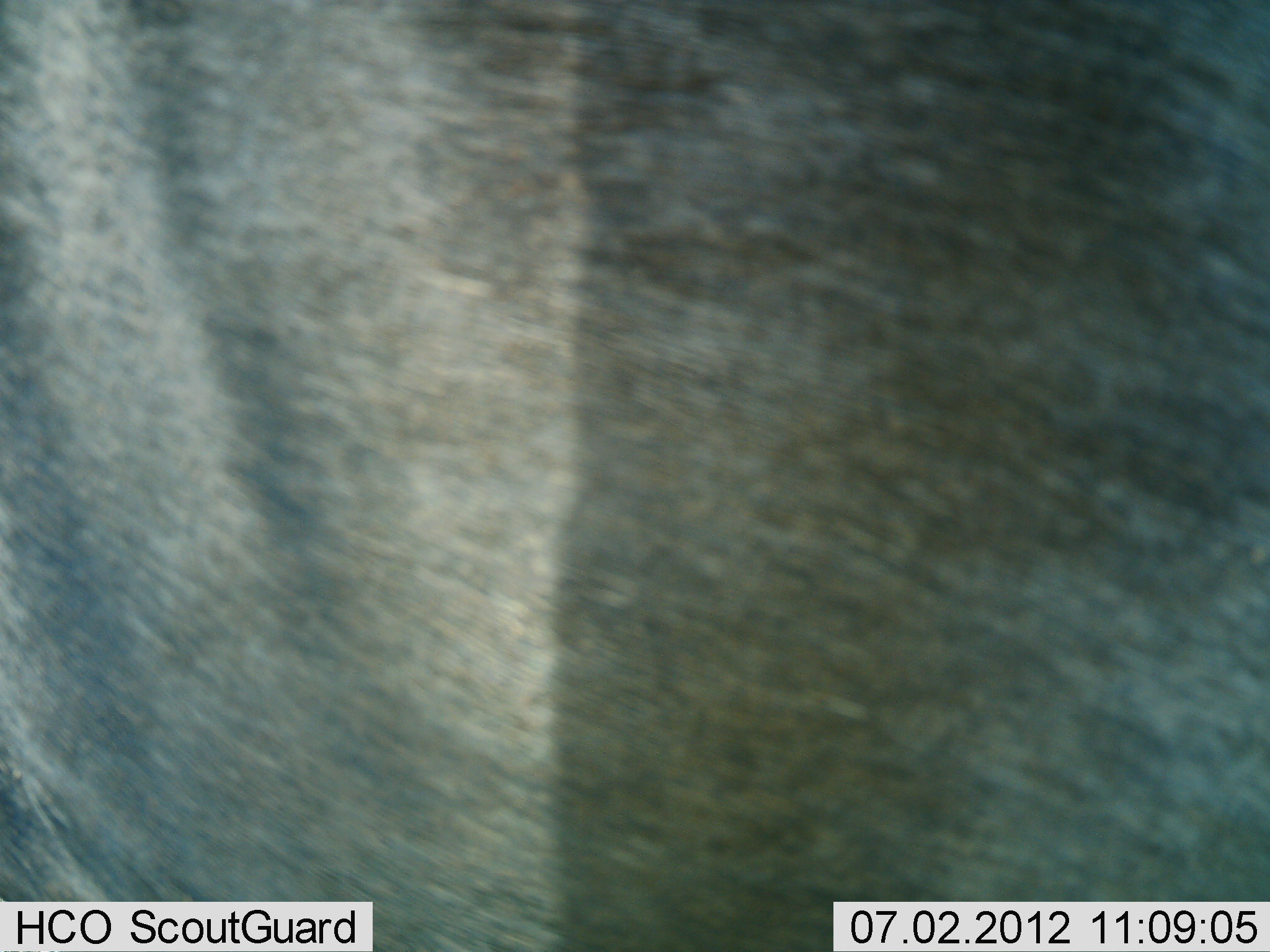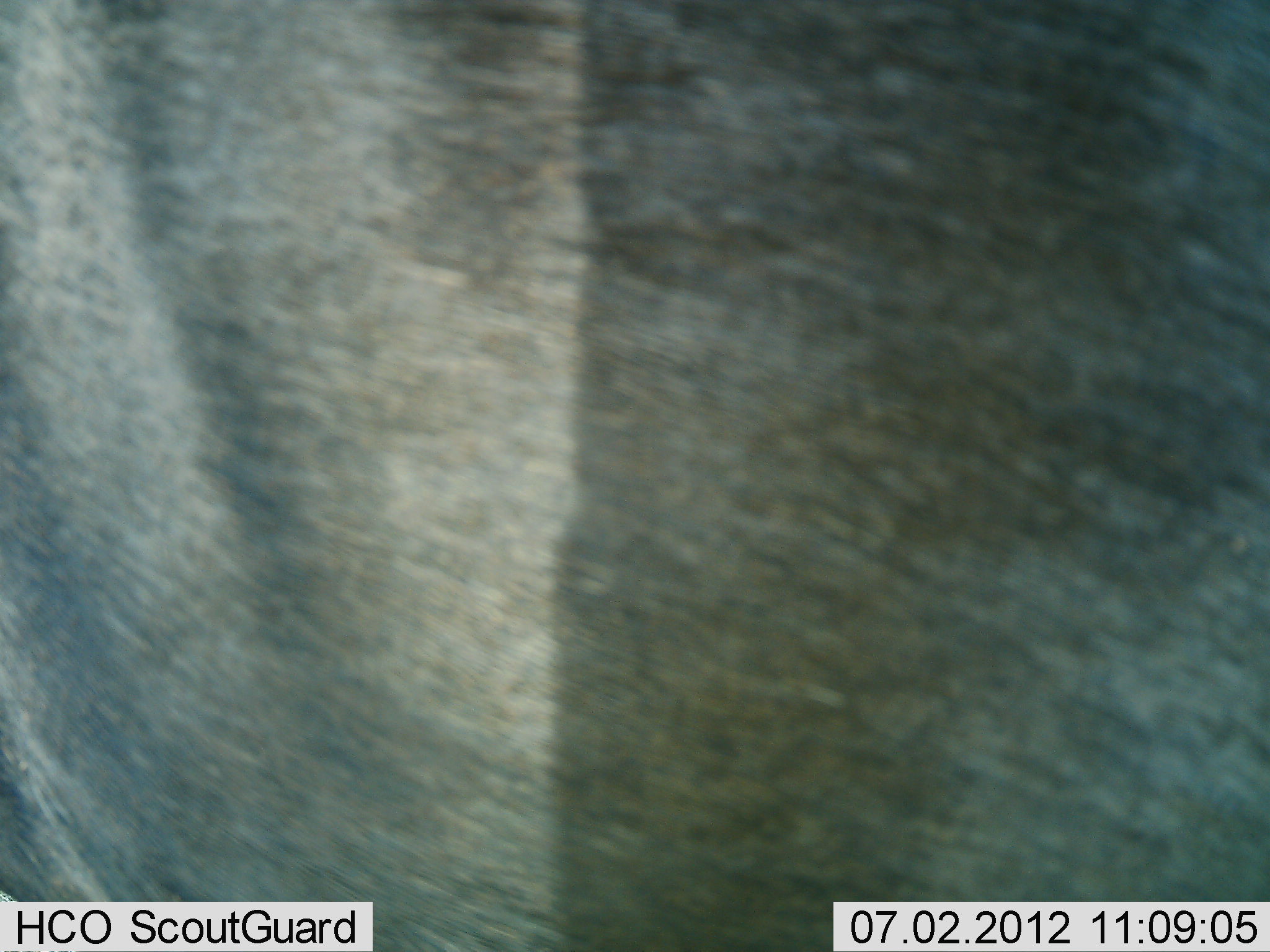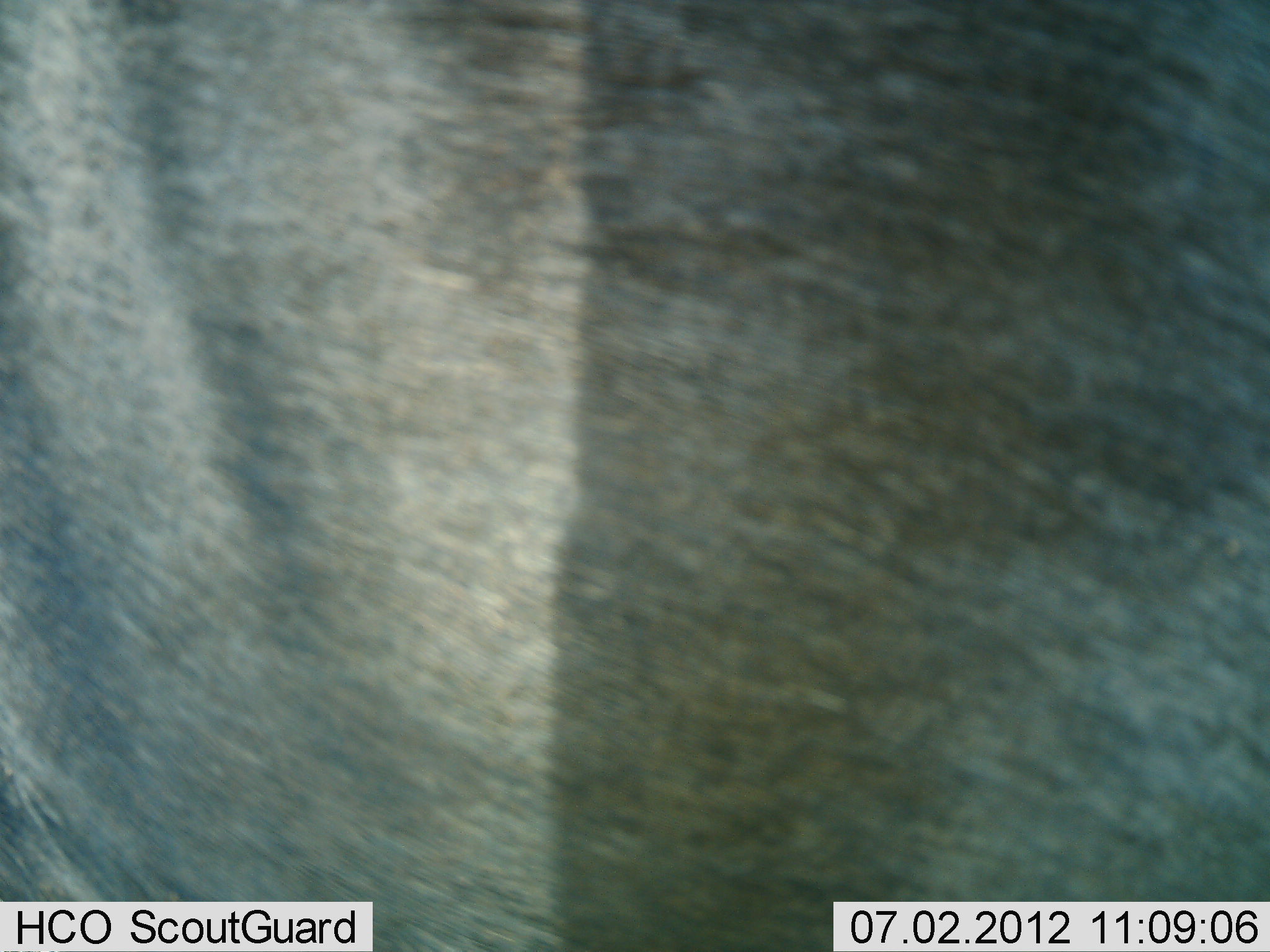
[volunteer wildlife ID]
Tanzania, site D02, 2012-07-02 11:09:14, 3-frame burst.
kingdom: Animalia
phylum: Chordata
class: Mammalia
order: Artiodactyla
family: Bovidae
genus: Connochaetes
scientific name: Connochaetes taurinus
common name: blue wildebeest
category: wildebeest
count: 1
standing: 100%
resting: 0%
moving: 0%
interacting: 0%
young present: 0%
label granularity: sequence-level